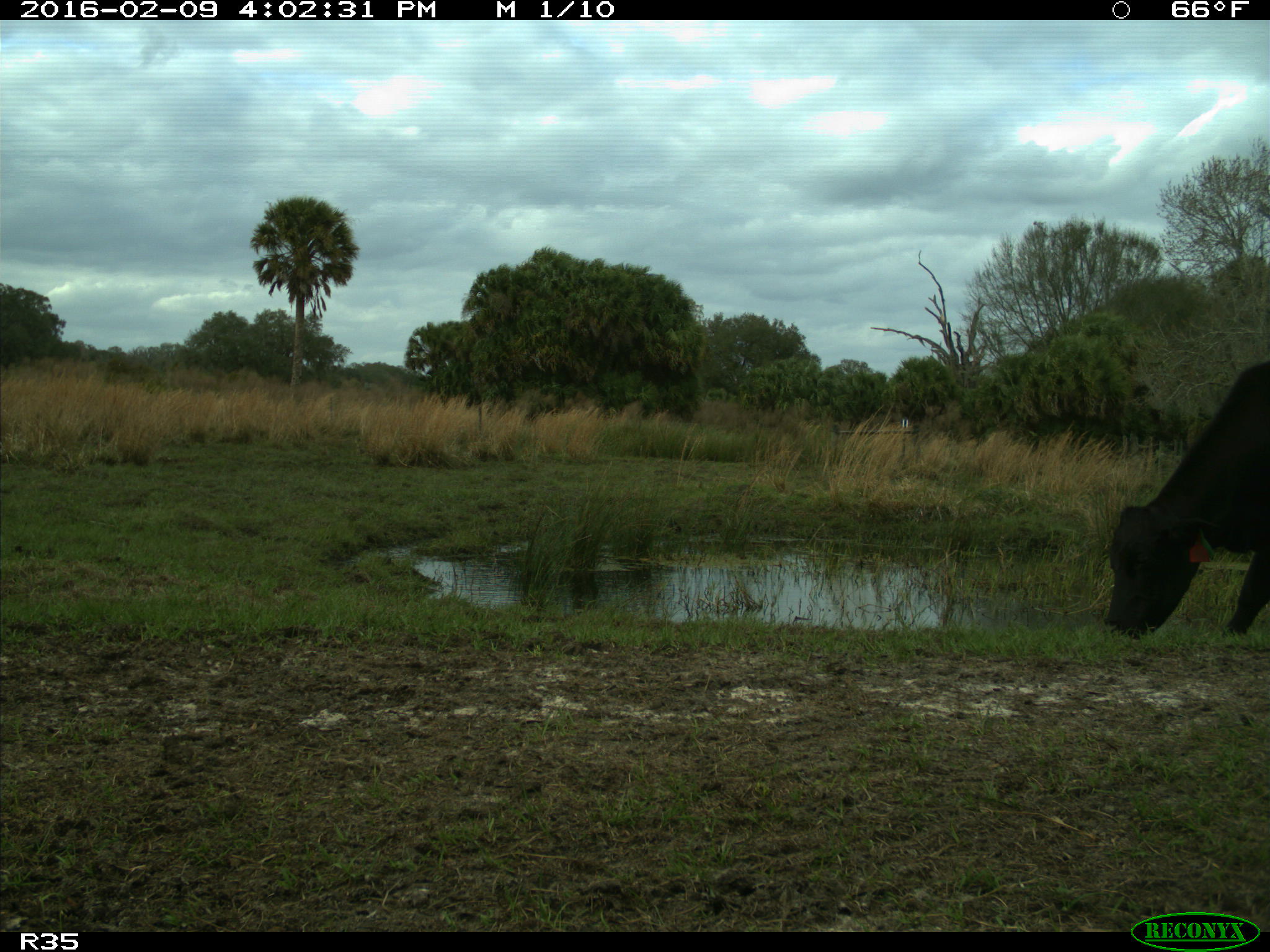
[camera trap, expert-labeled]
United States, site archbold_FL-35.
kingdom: Animalia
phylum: Chordata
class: Mammalia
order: Artiodactyla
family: Bovidae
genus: Bos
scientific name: Bos taurus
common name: domestic cow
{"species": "Bos taurus (domestic cow)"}